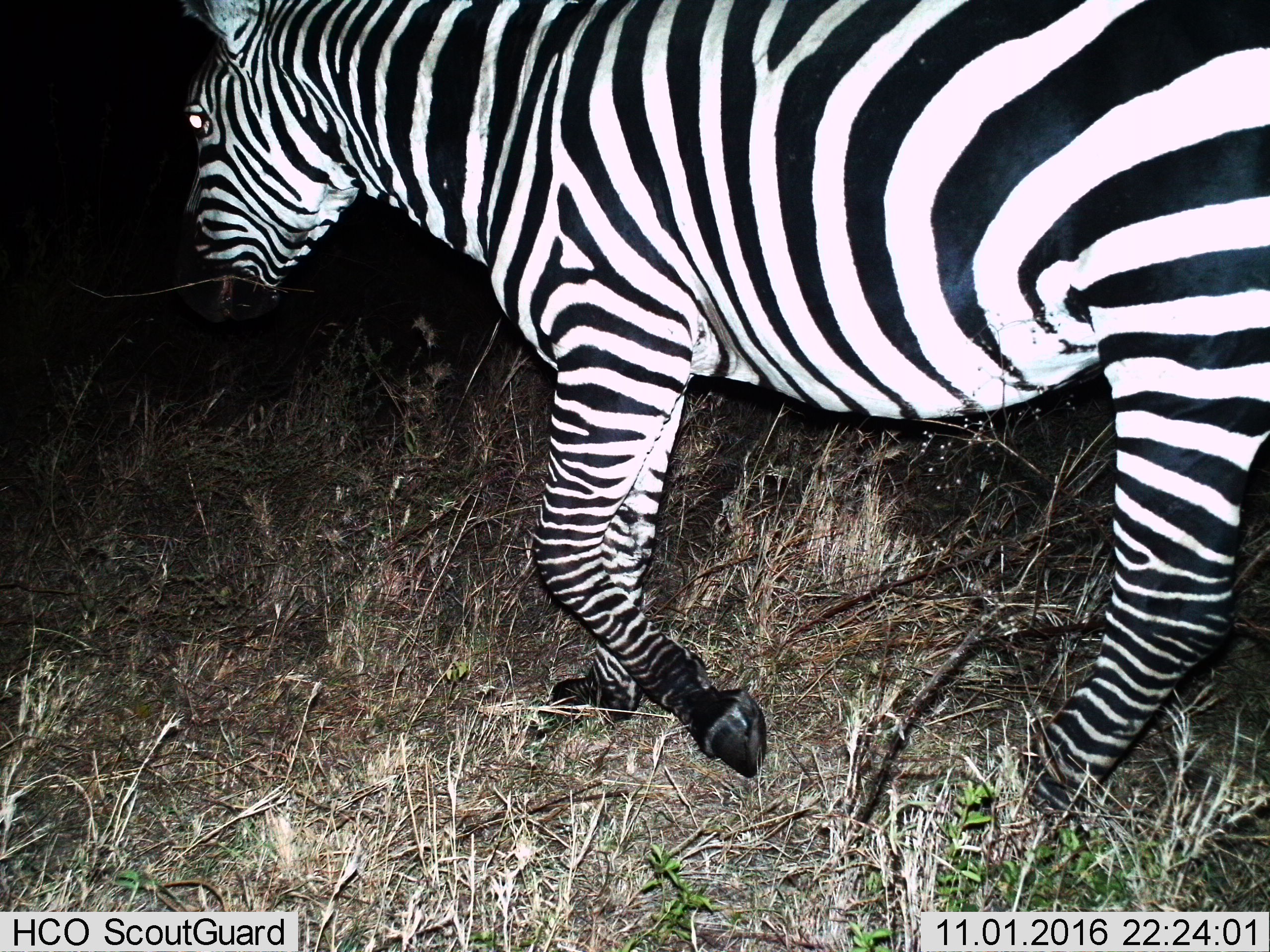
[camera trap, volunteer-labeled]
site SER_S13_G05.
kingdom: Animalia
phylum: Chordata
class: Mammalia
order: Perissodactyla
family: Equidae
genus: Equus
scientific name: Equus quagga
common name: plains zebra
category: zebraplains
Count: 1.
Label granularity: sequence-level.